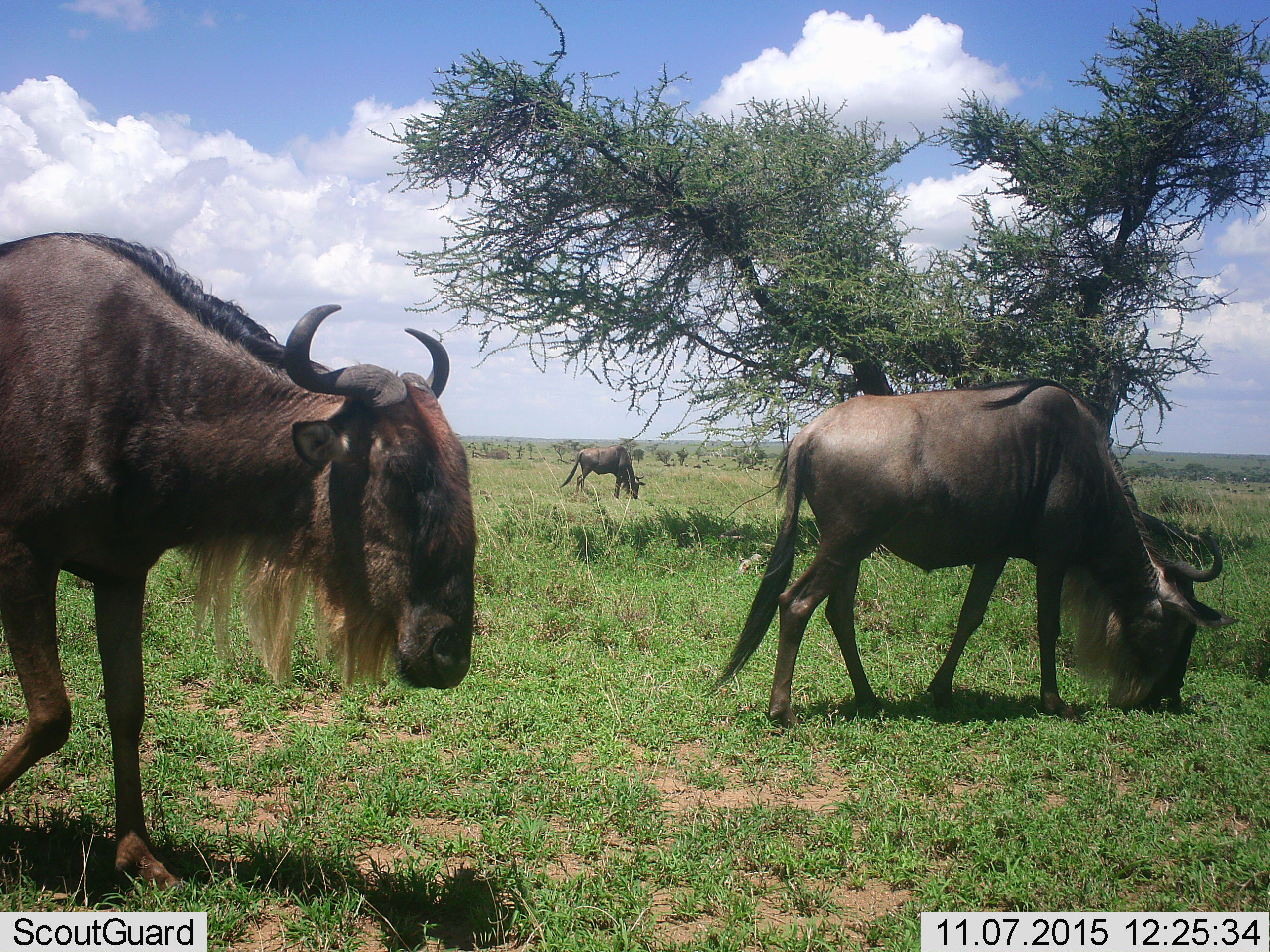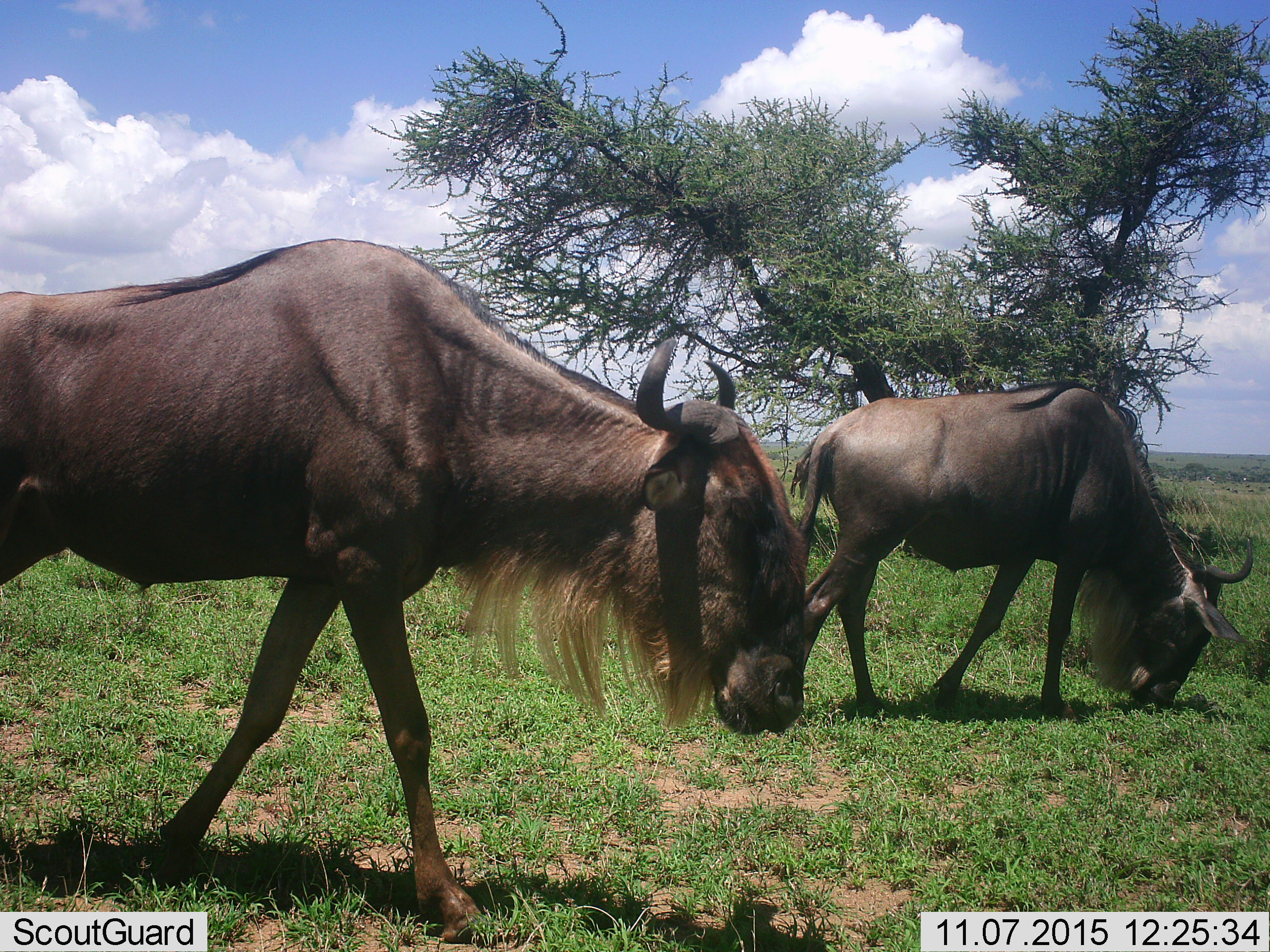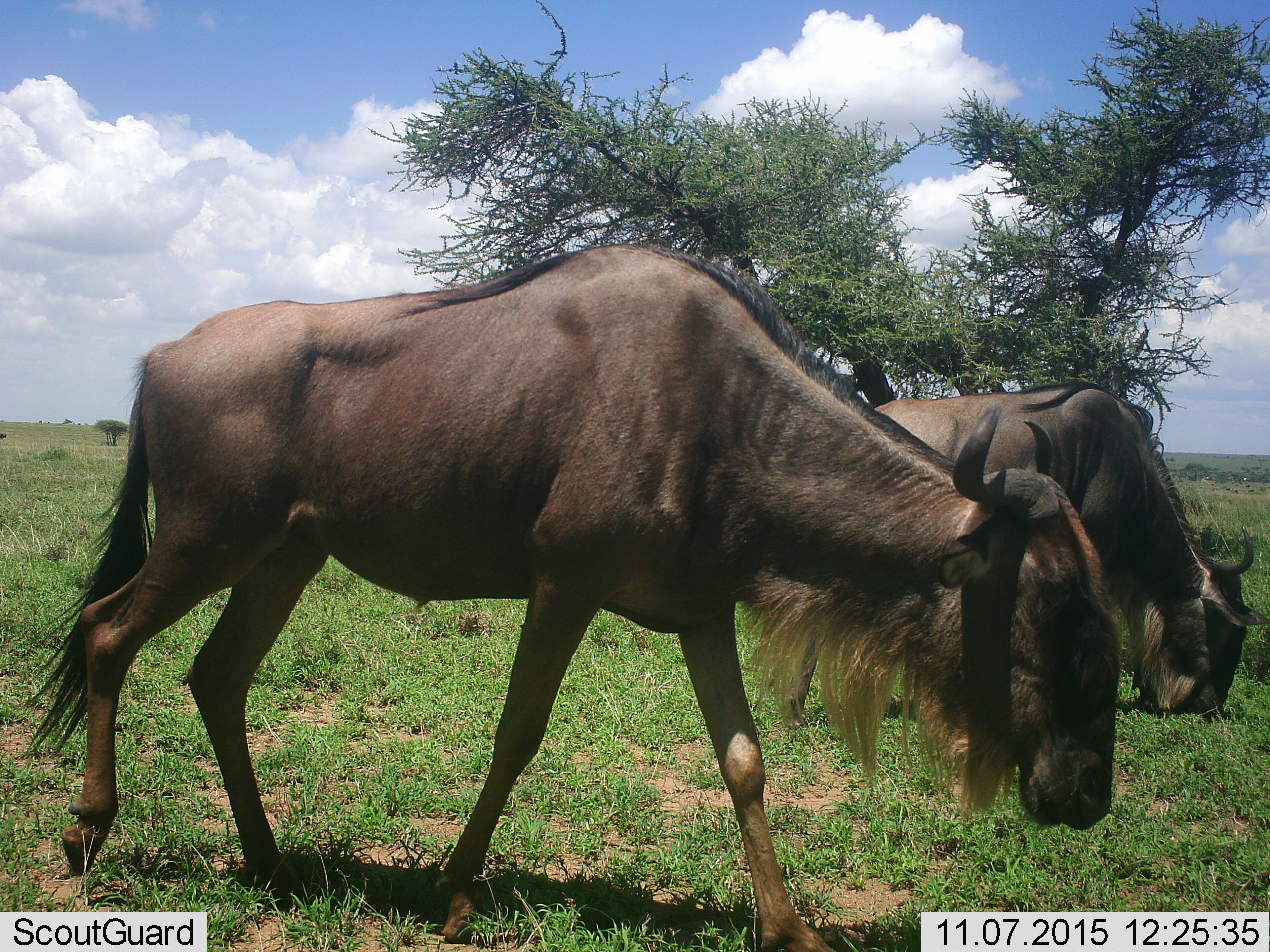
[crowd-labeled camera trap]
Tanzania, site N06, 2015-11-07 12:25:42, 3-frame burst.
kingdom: Animalia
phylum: Chordata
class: Mammalia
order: Artiodactyla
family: Bovidae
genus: Connochaetes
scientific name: Connochaetes taurinus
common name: blue wildebeest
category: wildebeest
Wildebeest (blue wildebeest) (Connochaetes taurinus), count 3. Behavior (volunteer vote fractions): standing 25%, resting 12%, moving 88%, interacting 0%. Young present (vote fraction): 0%. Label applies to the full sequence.